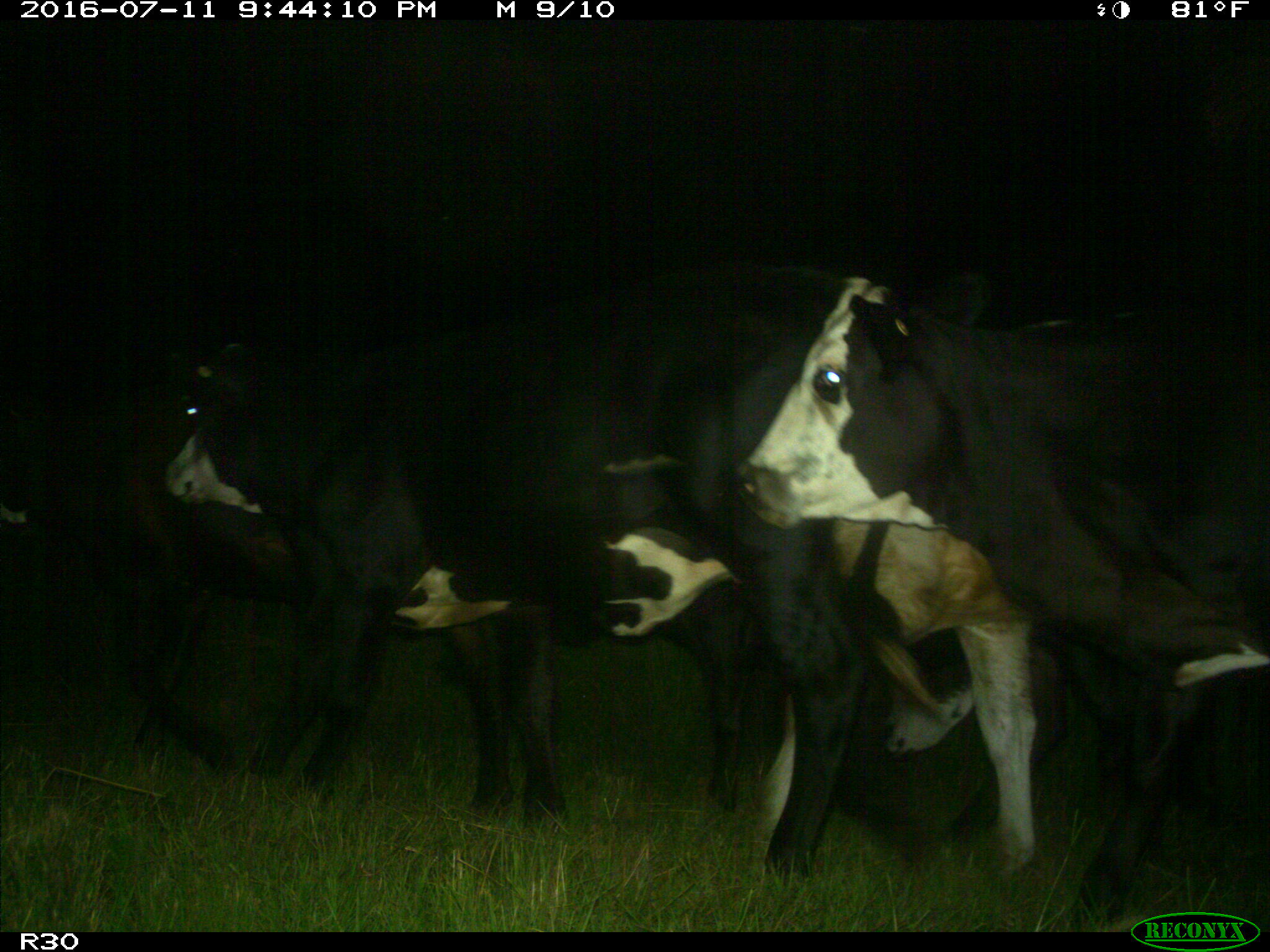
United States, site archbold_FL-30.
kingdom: Animalia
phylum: Chordata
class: Mammalia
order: Artiodactyla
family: Bovidae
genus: Bos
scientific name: Bos taurus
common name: domestic cow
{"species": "Bos taurus (domestic cow)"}